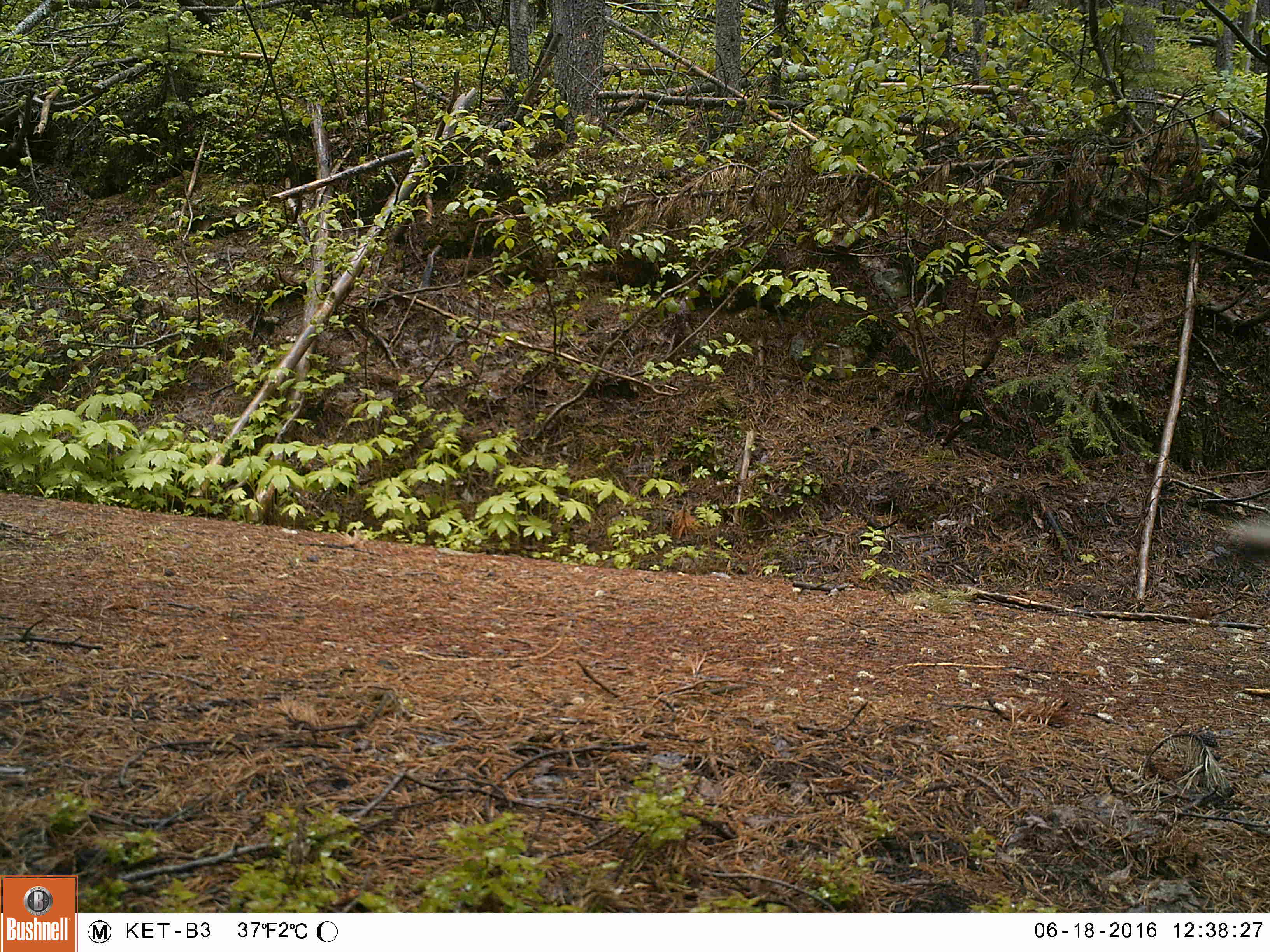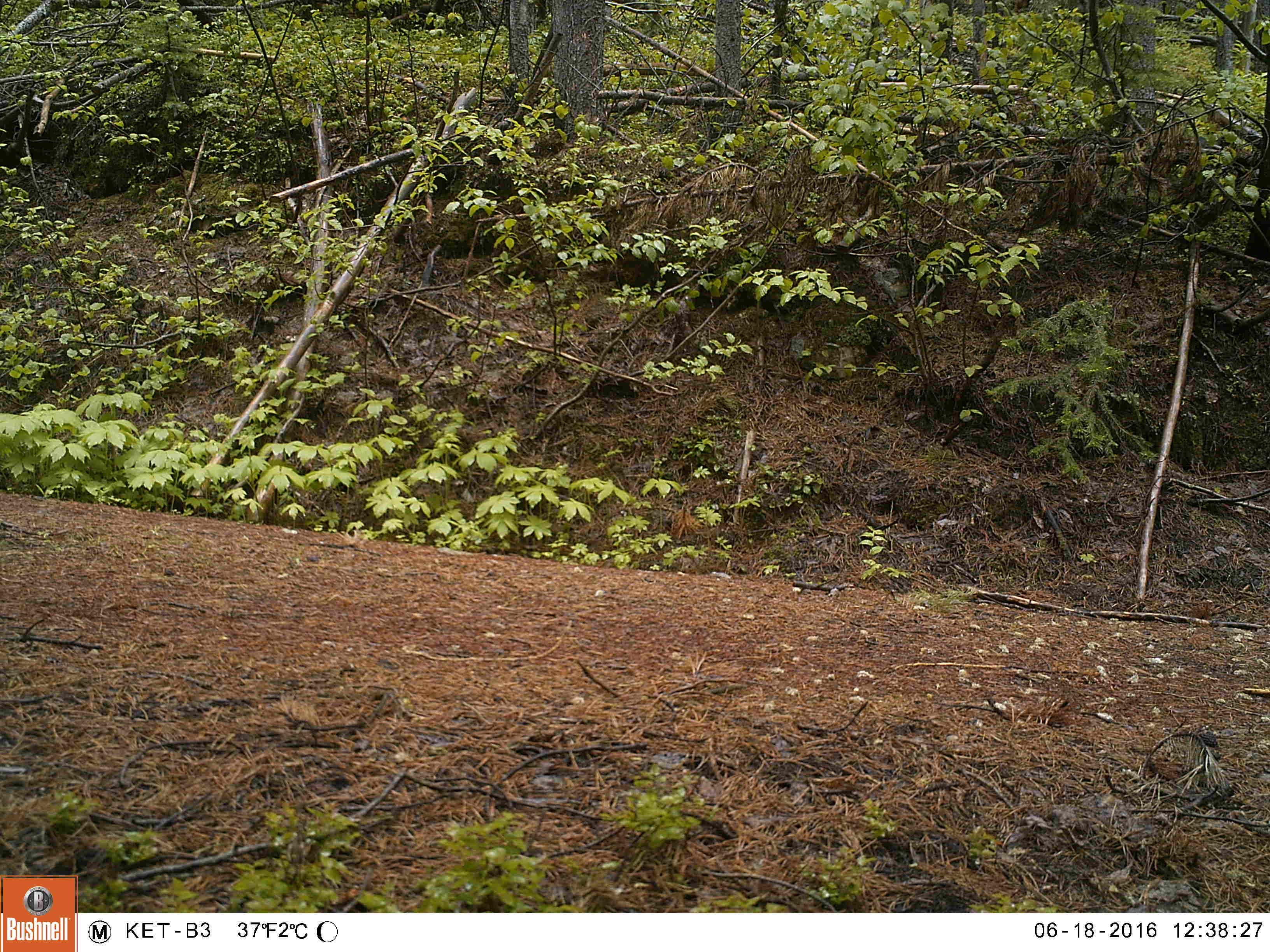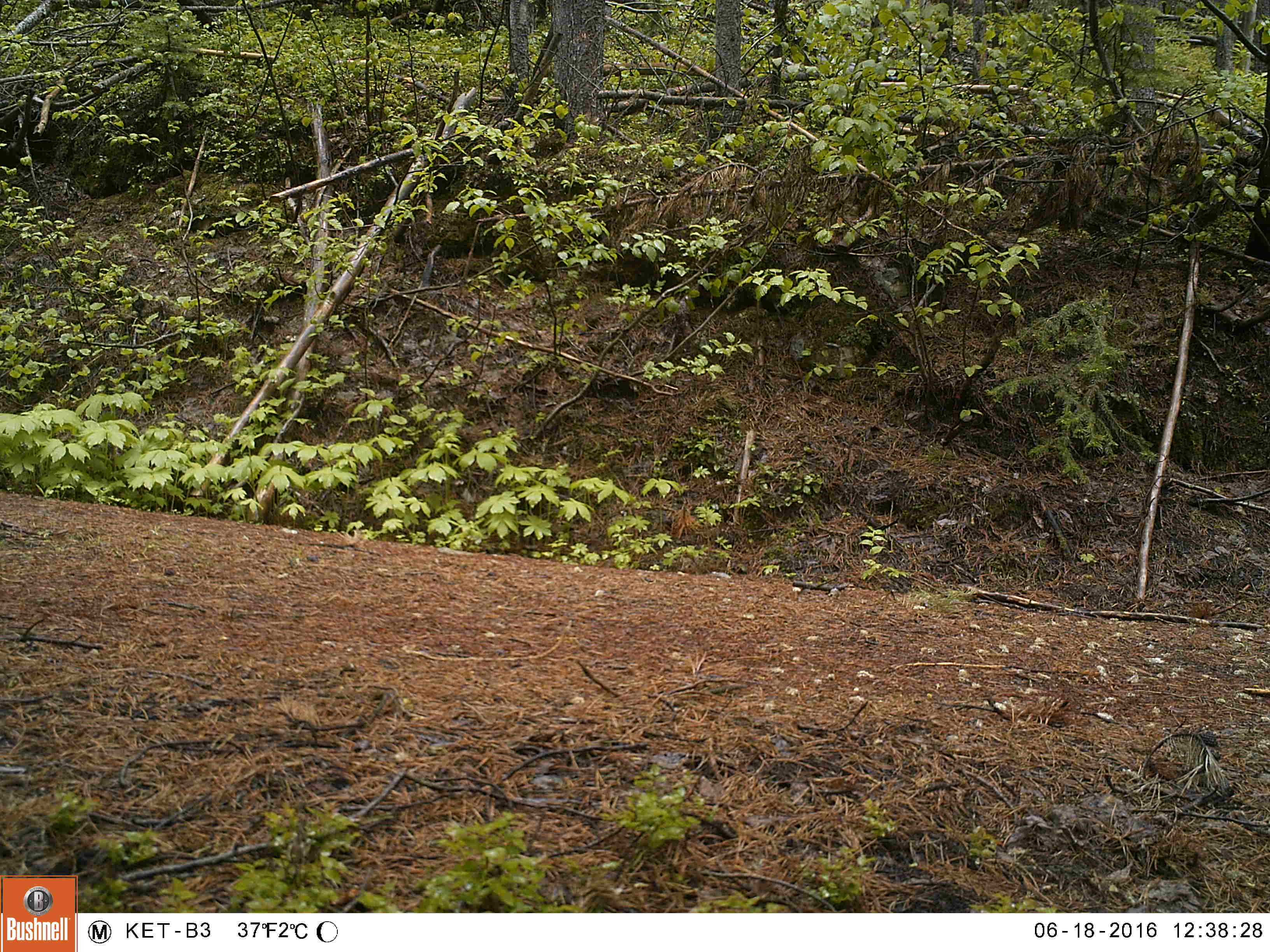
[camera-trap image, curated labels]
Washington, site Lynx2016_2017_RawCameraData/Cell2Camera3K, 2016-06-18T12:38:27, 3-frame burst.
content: unidentified animal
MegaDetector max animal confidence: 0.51